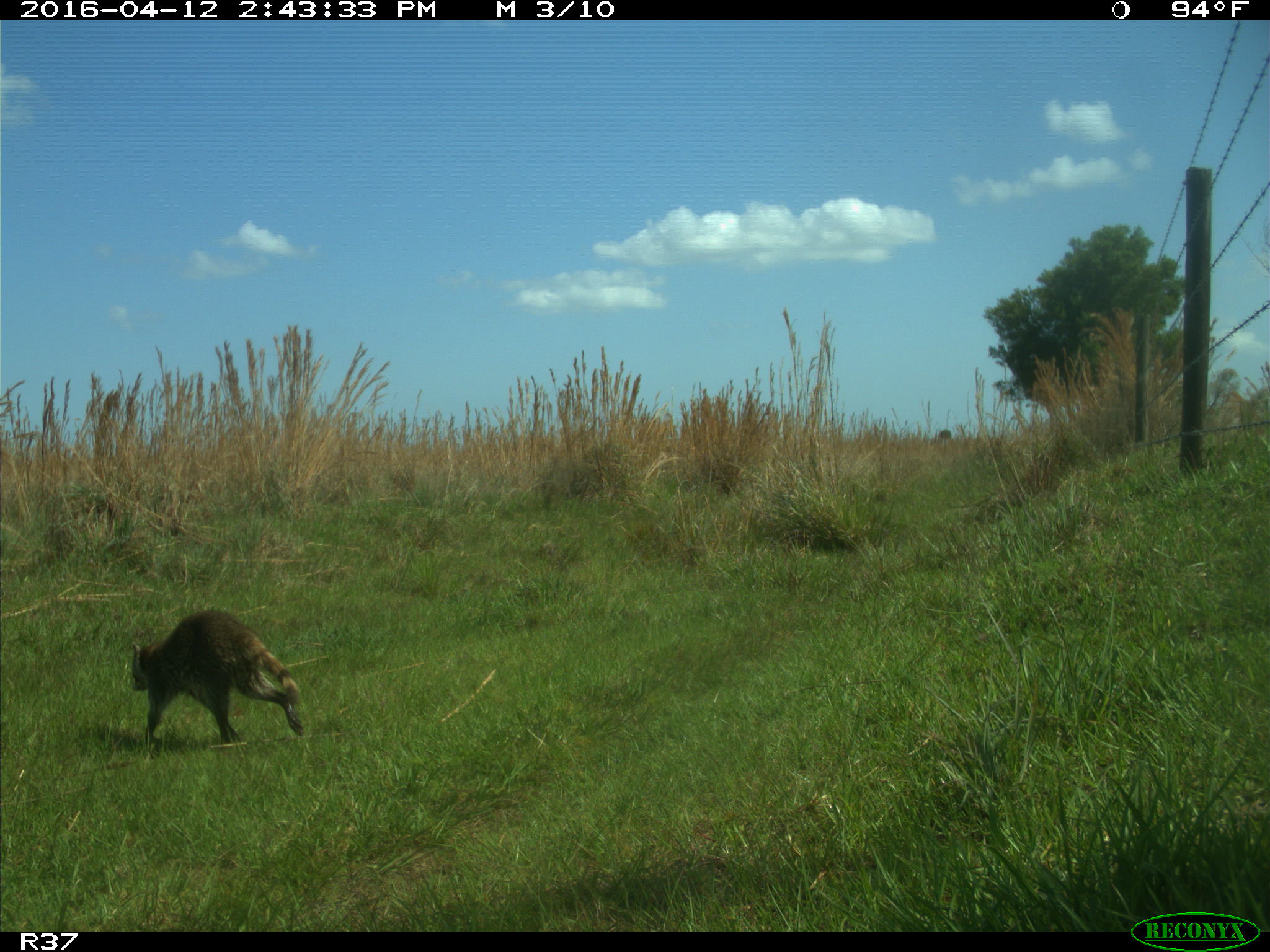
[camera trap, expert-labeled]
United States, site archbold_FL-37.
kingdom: Animalia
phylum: Chordata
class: Mammalia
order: Carnivora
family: Procyonidae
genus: Procyon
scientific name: Procyon lotor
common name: common raccoon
Procyon lotor (common raccoon).